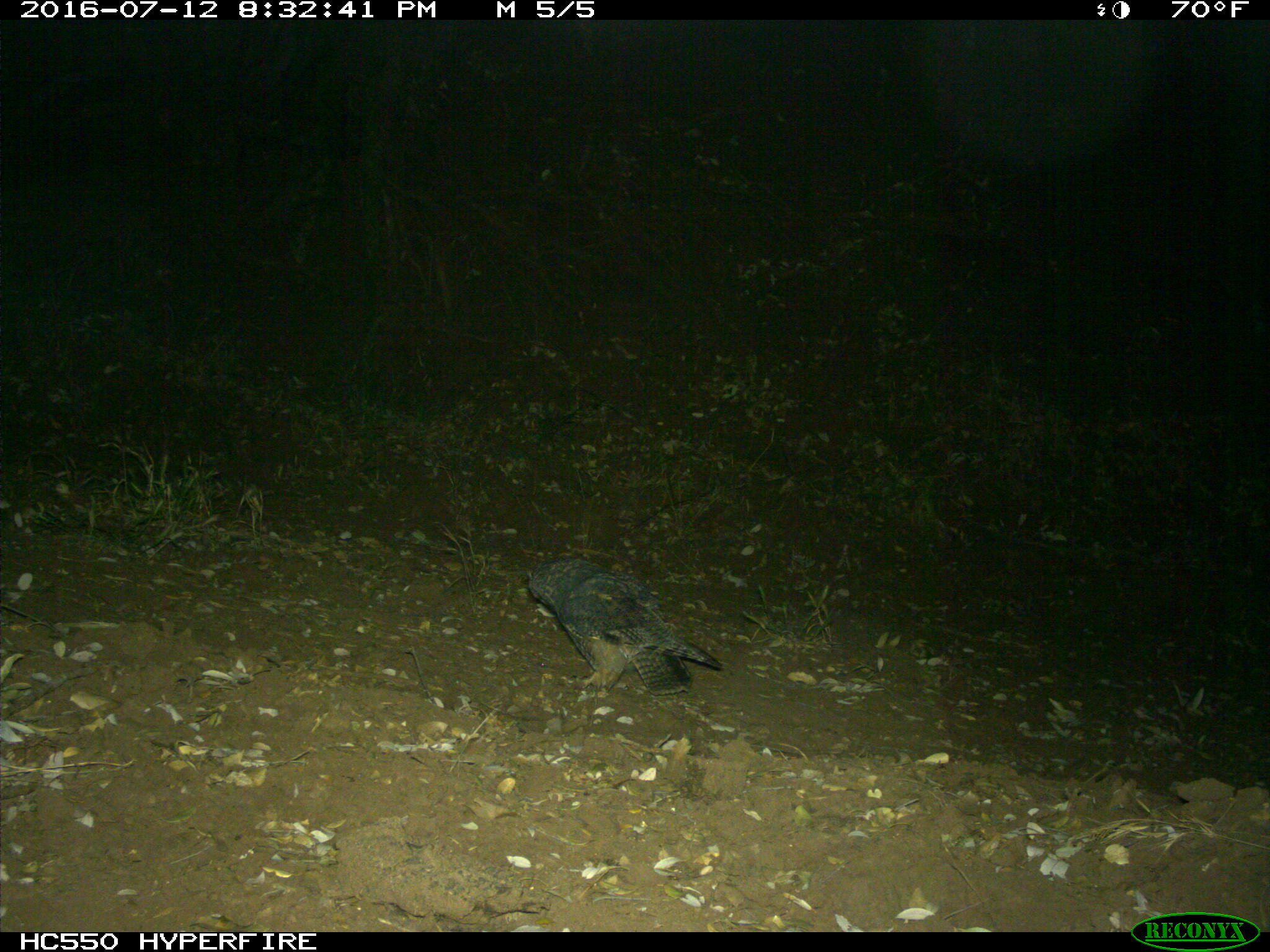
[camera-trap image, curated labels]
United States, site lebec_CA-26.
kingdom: Animalia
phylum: Chordata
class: Aves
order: Accipitriformes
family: Accipitridae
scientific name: Accipitridae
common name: acciptirids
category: unidentified accipitrid